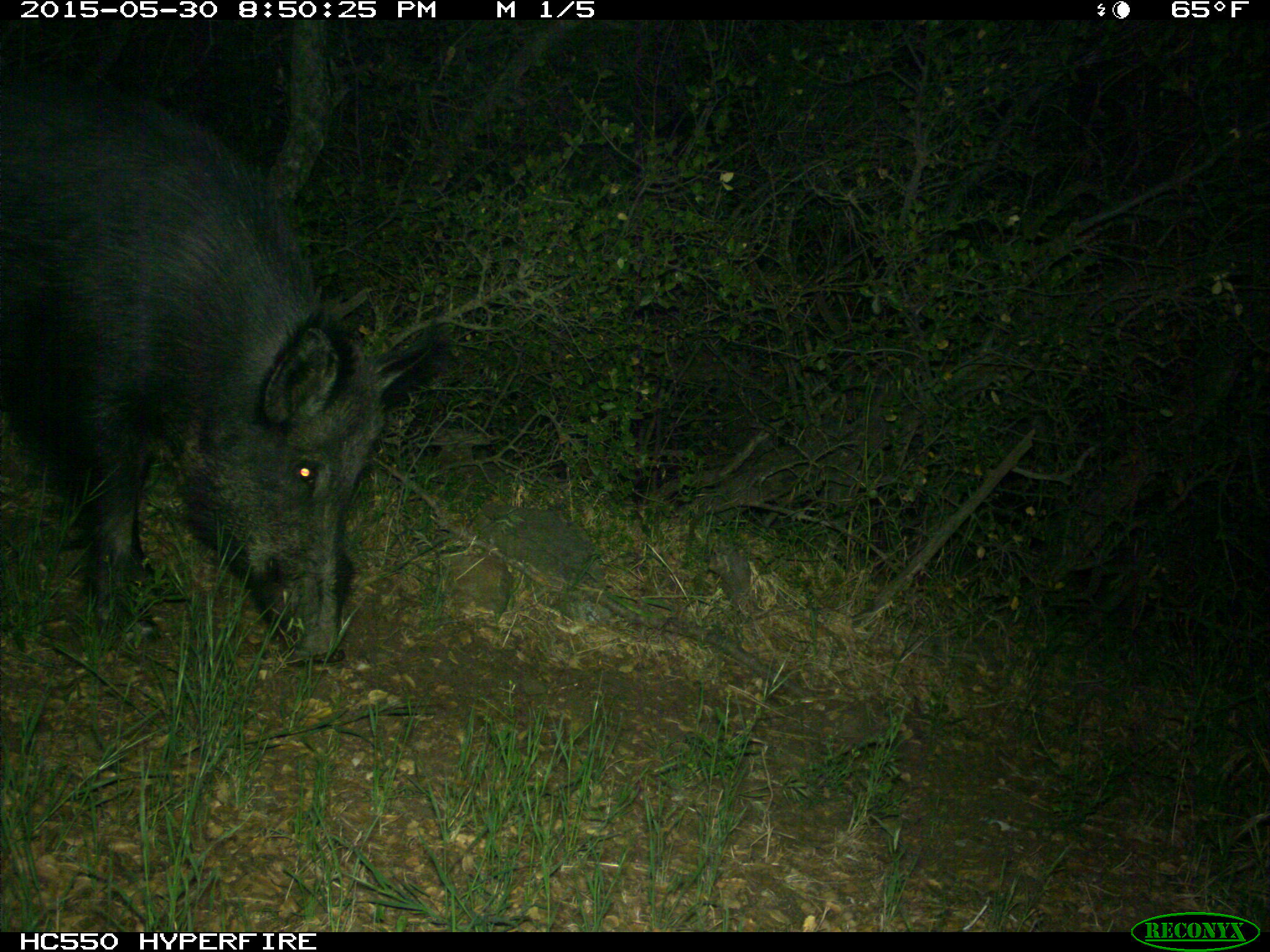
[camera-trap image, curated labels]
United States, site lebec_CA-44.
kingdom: Animalia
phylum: Chordata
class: Mammalia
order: Artiodactyla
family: Suidae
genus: Sus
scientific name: Sus scrofa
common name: wild boar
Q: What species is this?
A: Sus scrofa (wild boar).